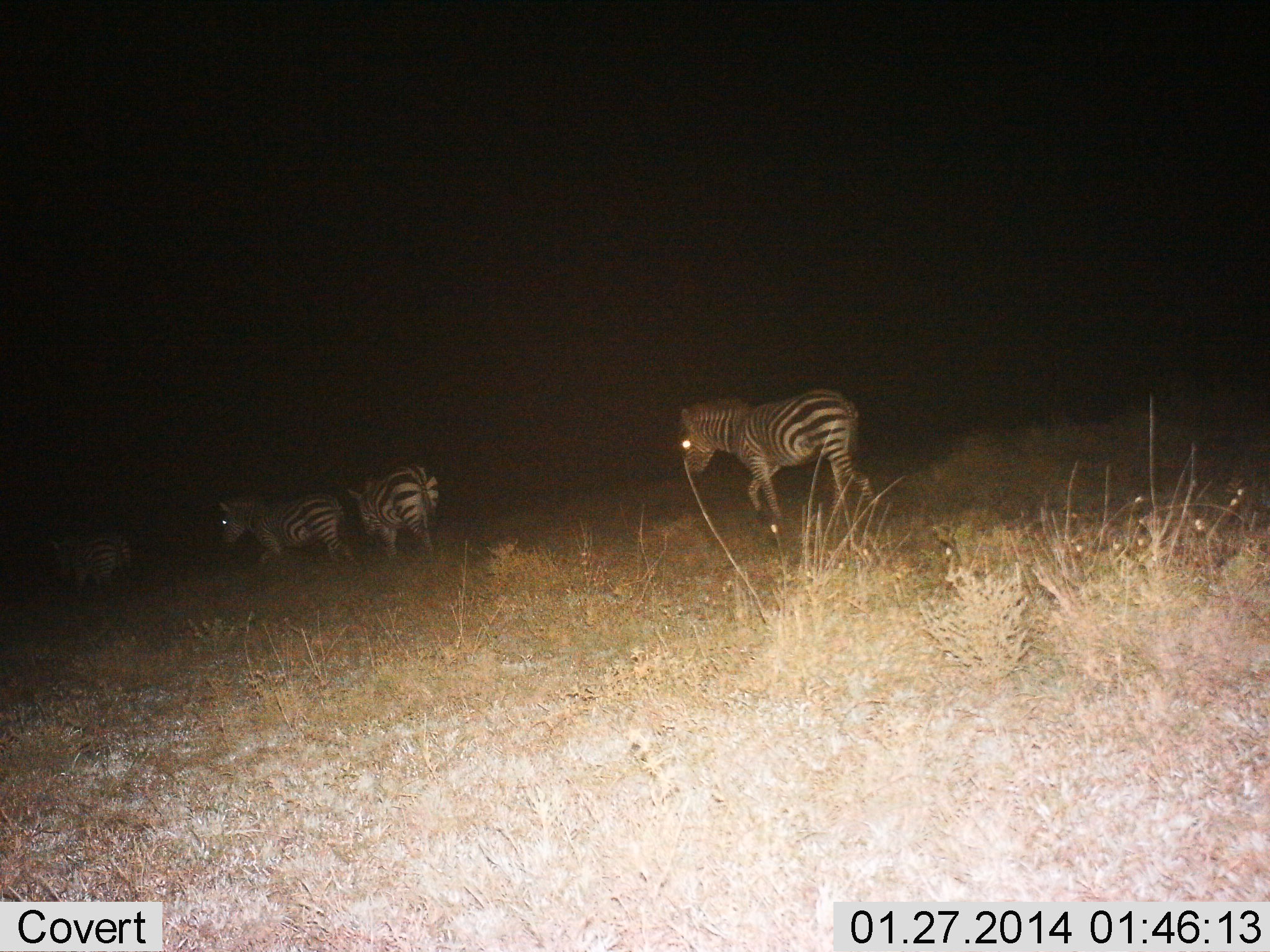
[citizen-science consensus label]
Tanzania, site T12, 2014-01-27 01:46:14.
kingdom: Animalia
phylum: Chordata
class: Mammalia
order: Perissodactyla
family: Equidae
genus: Equus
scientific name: Equus quagga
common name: plains zebra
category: zebra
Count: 4.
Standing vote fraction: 0%.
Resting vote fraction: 0%.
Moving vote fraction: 100%.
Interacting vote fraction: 0%.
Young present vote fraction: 10%.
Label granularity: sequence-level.